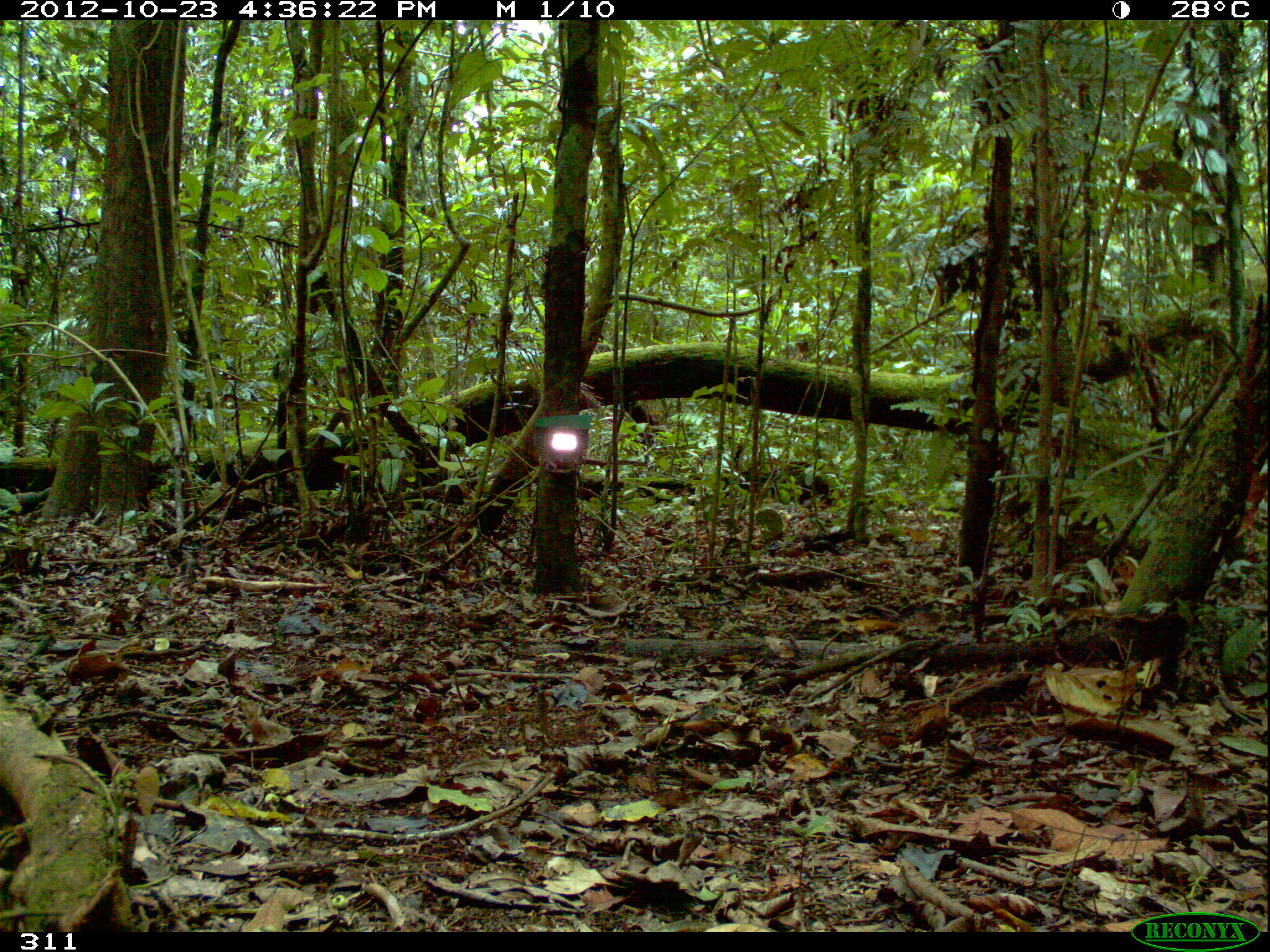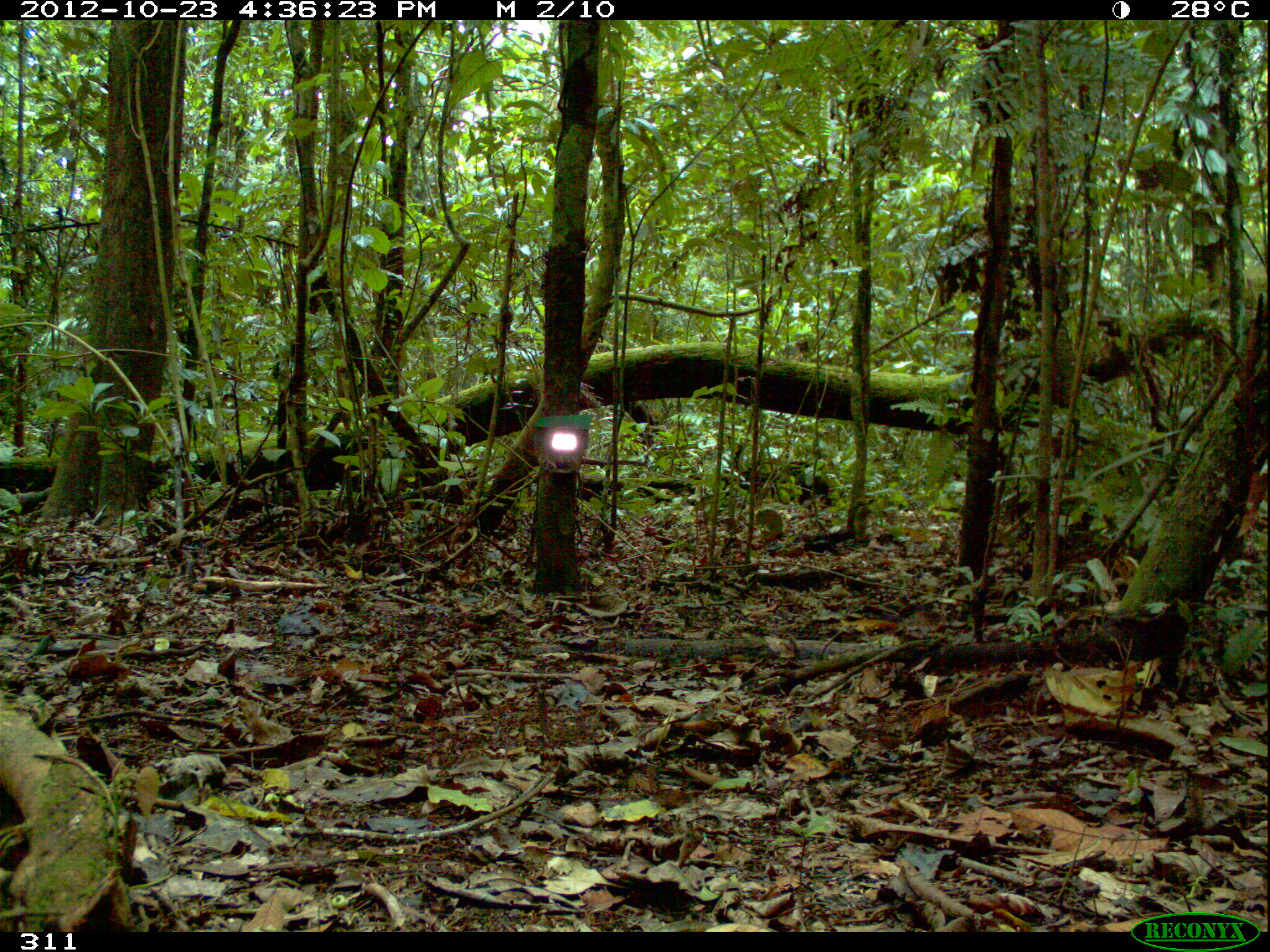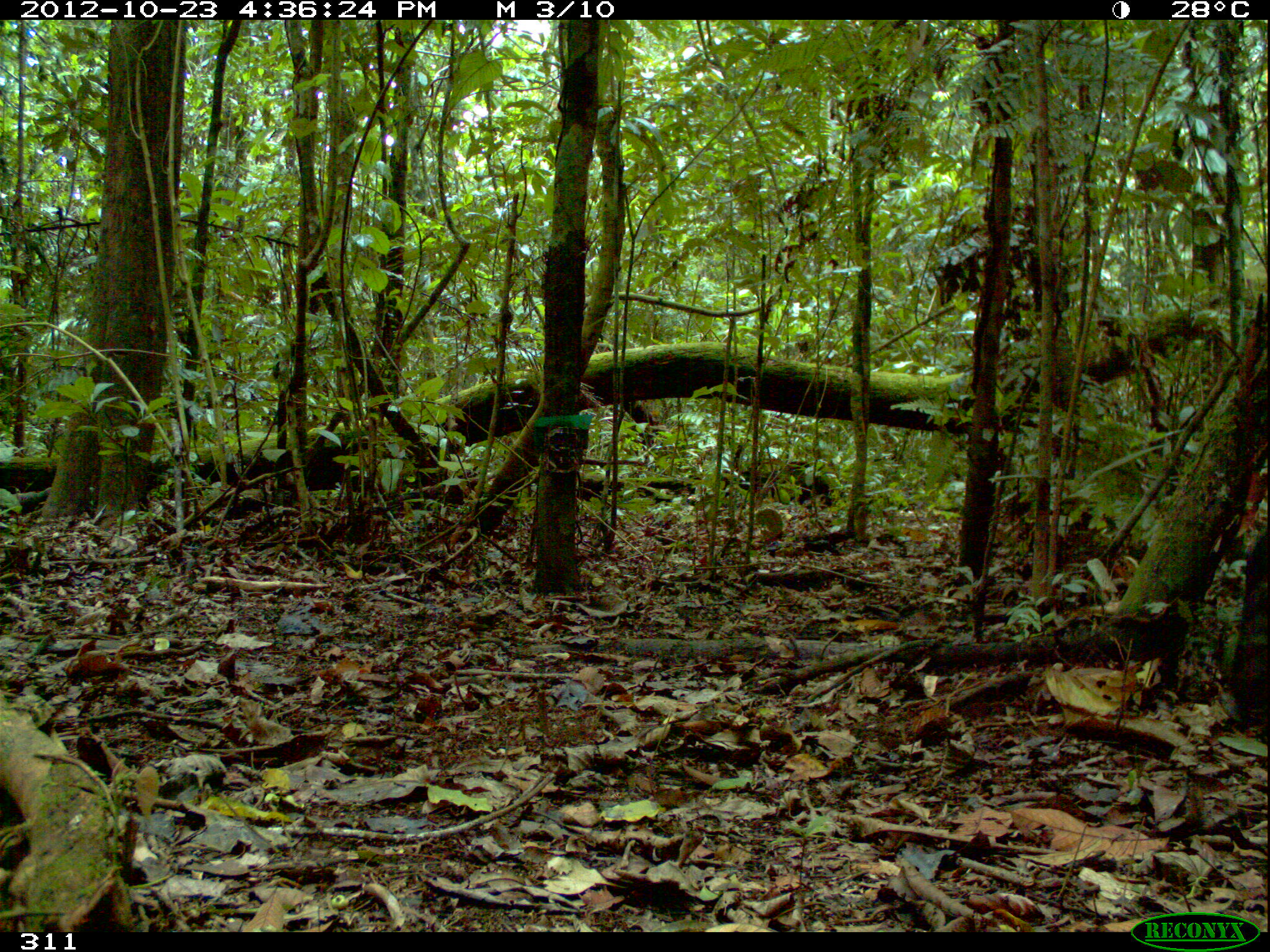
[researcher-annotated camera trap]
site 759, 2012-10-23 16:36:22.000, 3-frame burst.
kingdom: Animalia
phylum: Chordata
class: Mammalia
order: Artiodactyla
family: Tayassuidae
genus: Tayassu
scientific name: Tayassu pecari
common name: white-lipped peccary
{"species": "Tayassu pecari (white-lipped peccary)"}